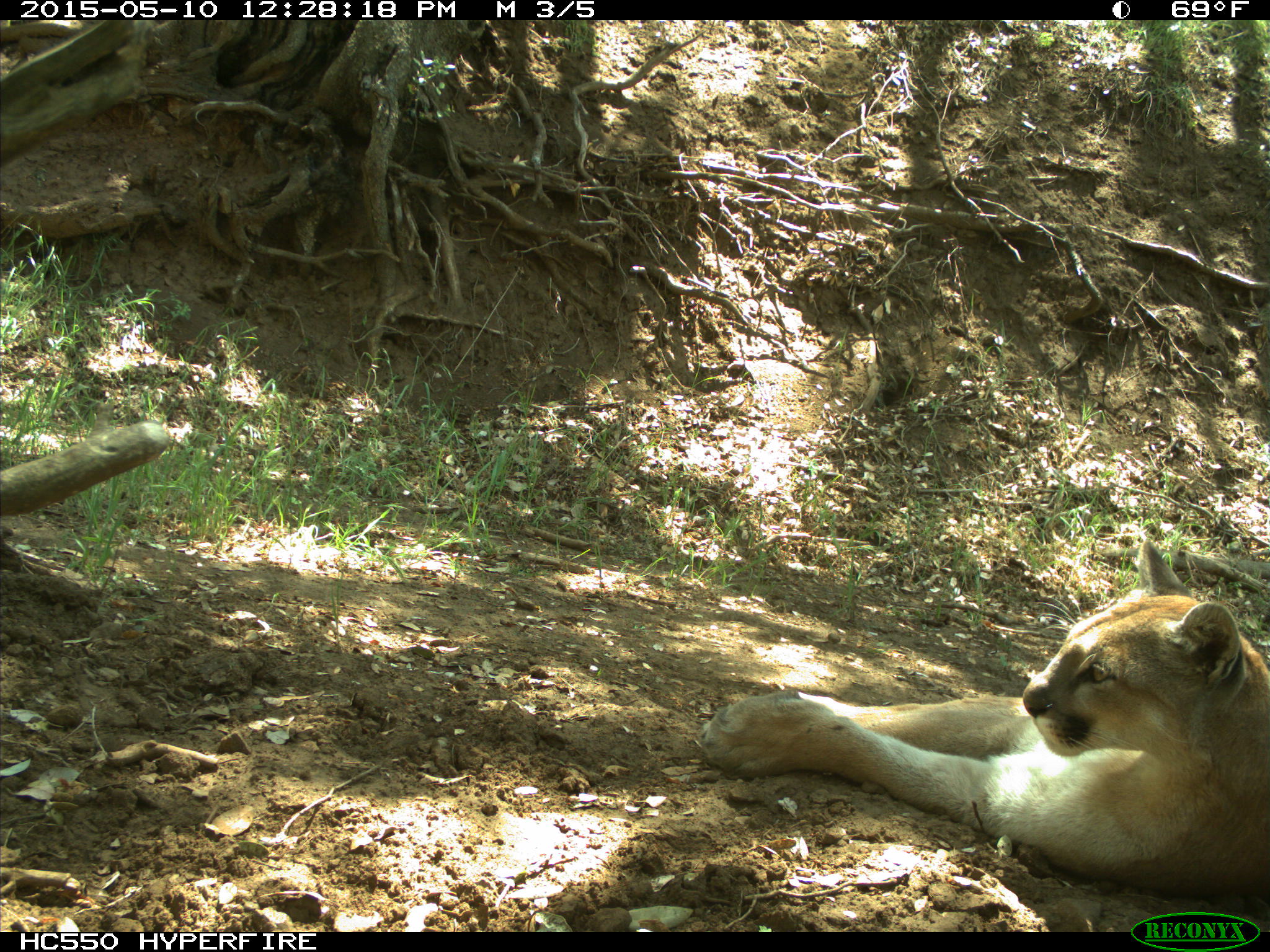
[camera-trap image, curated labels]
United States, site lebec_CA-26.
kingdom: Animalia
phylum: Chordata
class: Mammalia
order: Carnivora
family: Felidae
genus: Puma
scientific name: Puma concolor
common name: mountain lion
Puma concolor (mountain lion).